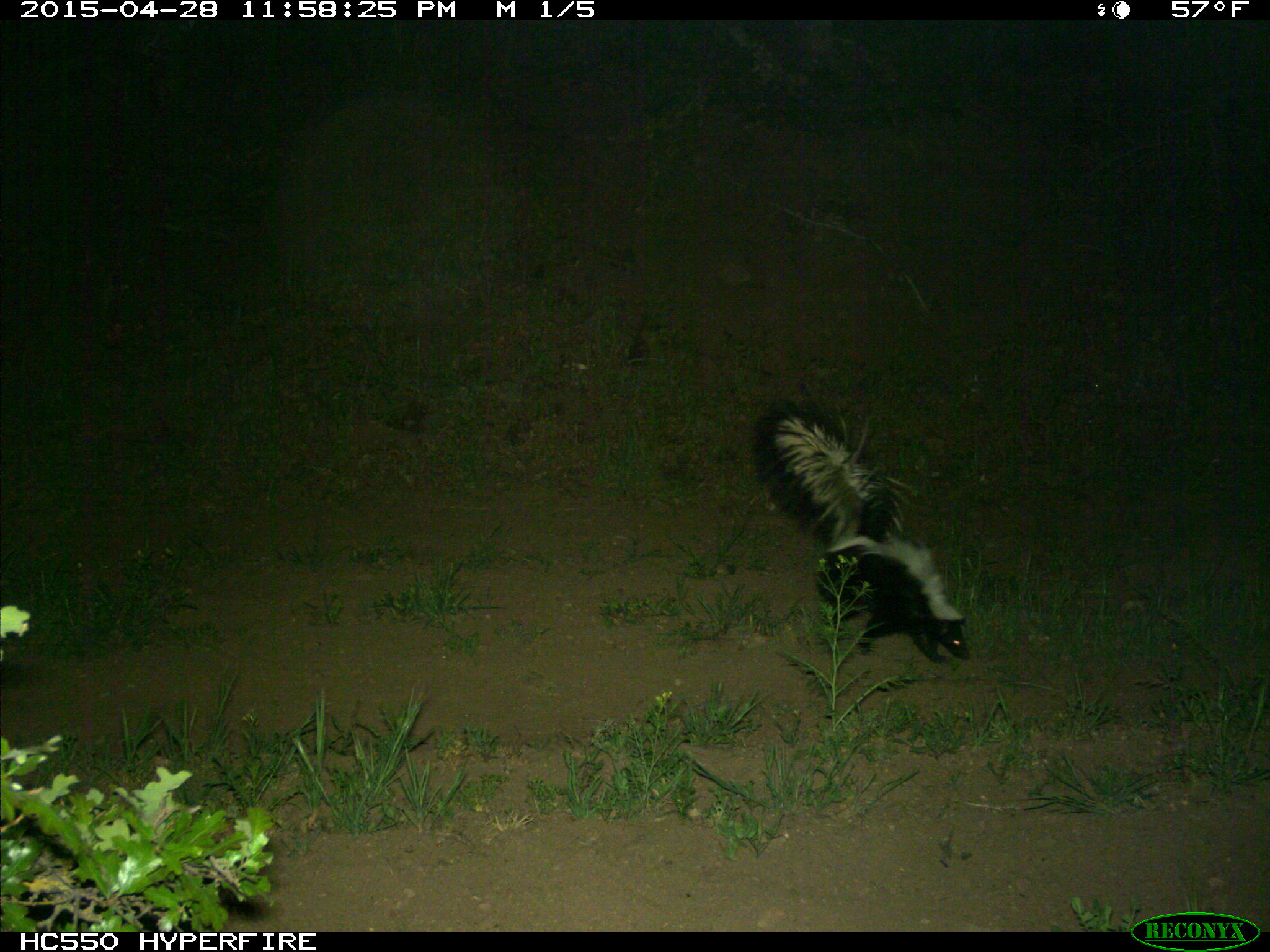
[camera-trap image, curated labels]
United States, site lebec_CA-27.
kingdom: Animalia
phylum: Chordata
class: Mammalia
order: Carnivora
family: Mephitidae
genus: Mephitis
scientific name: Mephitis mephitis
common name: striped skunk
Mephitis mephitis (striped skunk).